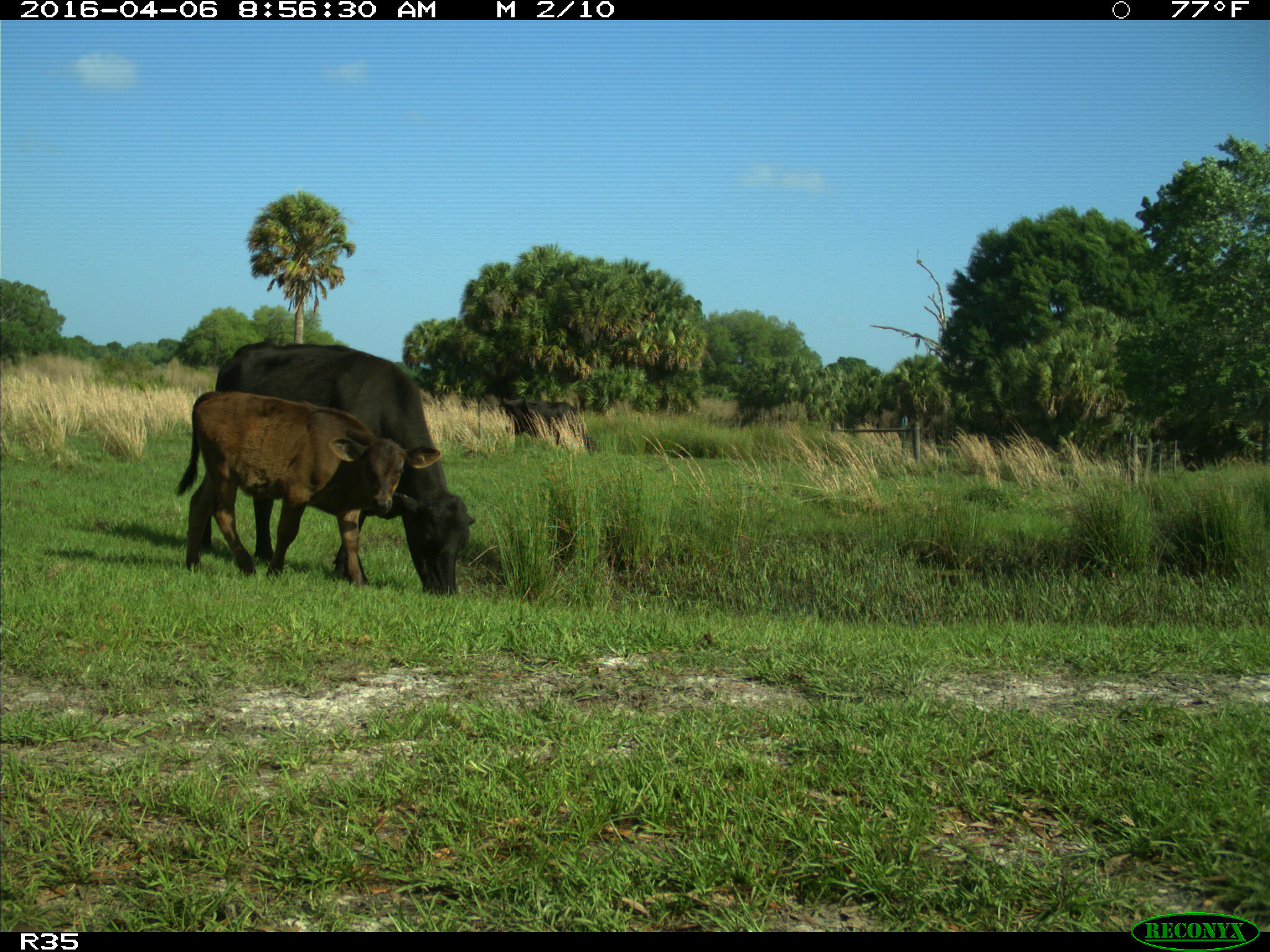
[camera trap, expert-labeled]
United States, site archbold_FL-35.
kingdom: Animalia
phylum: Chordata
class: Mammalia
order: Artiodactyla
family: Bovidae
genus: Bos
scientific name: Bos taurus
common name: domestic cow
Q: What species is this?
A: Bos taurus (domestic cow).